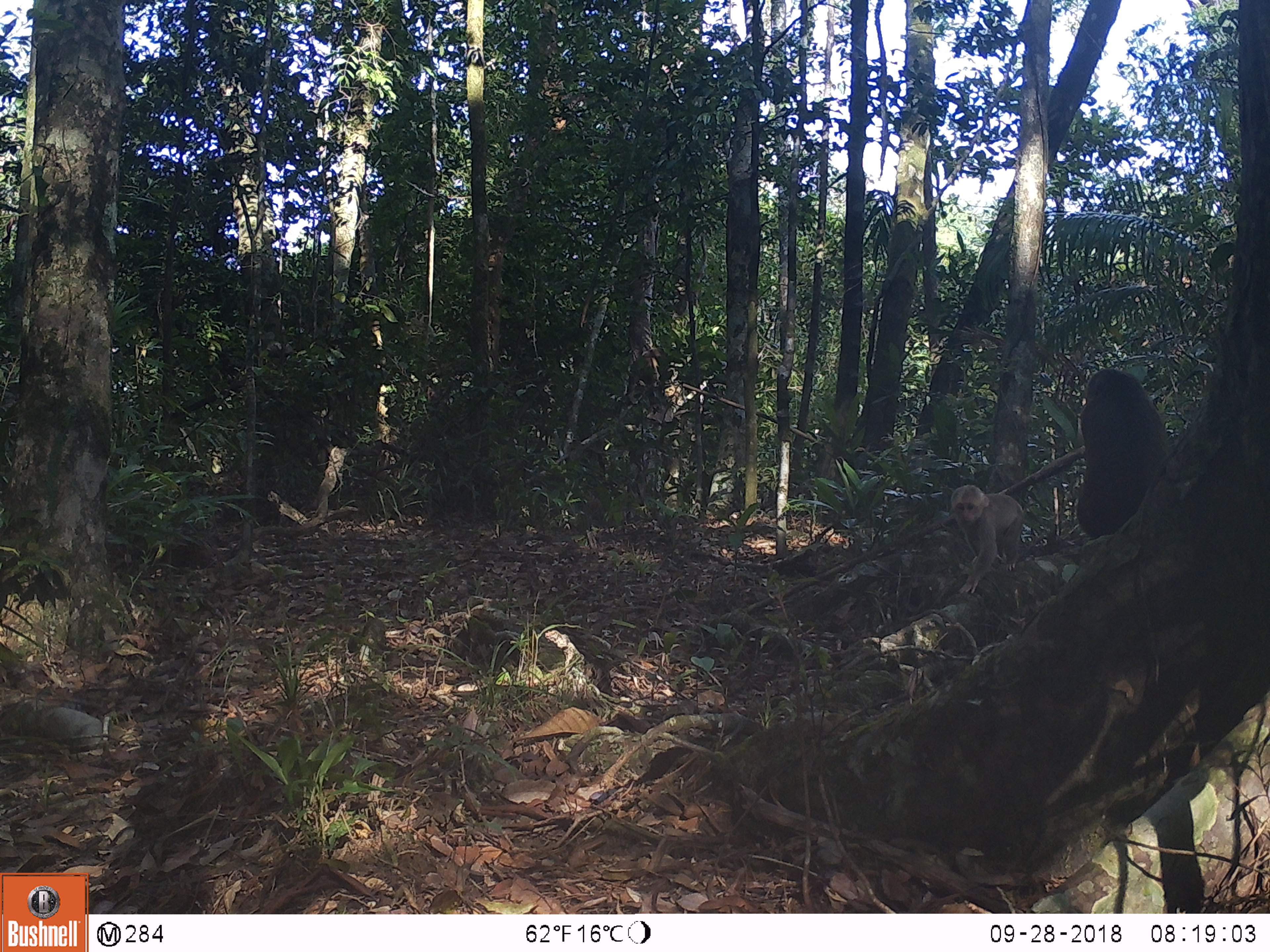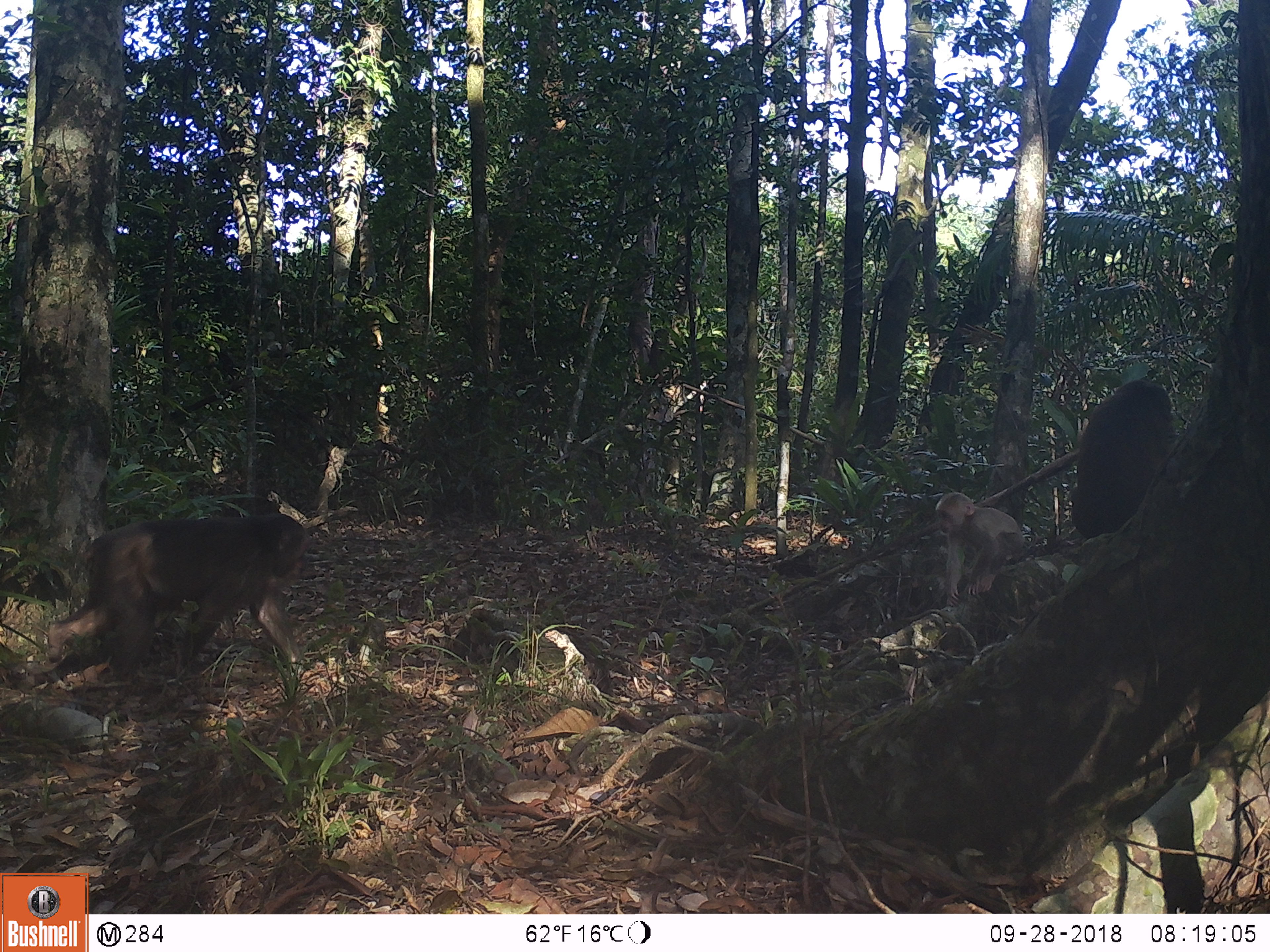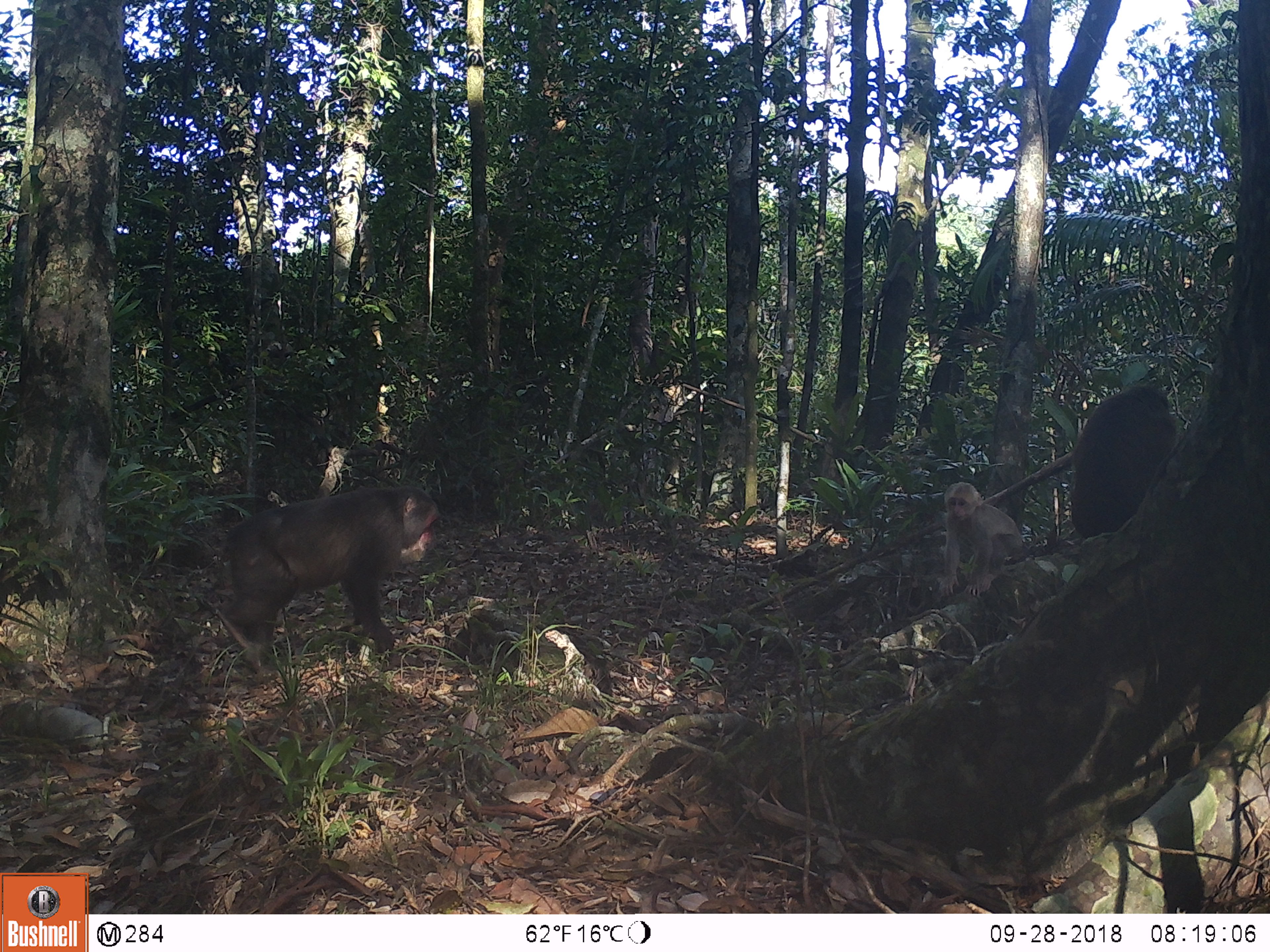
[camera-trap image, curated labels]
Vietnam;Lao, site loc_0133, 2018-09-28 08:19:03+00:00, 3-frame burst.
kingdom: Animalia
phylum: Chordata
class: Mammalia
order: Primates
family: Cercopithecidae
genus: Macaca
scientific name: Macaca arctoides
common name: stump-tailed macaque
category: stump tailed macaque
Stump tailed macaque (stump-tailed macaque) (Macaca arctoides). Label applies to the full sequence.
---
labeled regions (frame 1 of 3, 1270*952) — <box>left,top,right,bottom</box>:
stump tailed macaque: <box>1072,366,1171,540</box>; <box>950,484,1025,594</box>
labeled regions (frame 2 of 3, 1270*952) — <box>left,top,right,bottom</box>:
stump tailed macaque: <box>29,512,319,684</box>; <box>1067,377,1176,541</box>; <box>933,491,1026,607</box>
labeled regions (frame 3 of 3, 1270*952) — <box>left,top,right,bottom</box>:
stump tailed macaque: <box>213,483,440,683</box>; <box>1069,385,1182,539</box>; <box>937,482,1025,598</box>